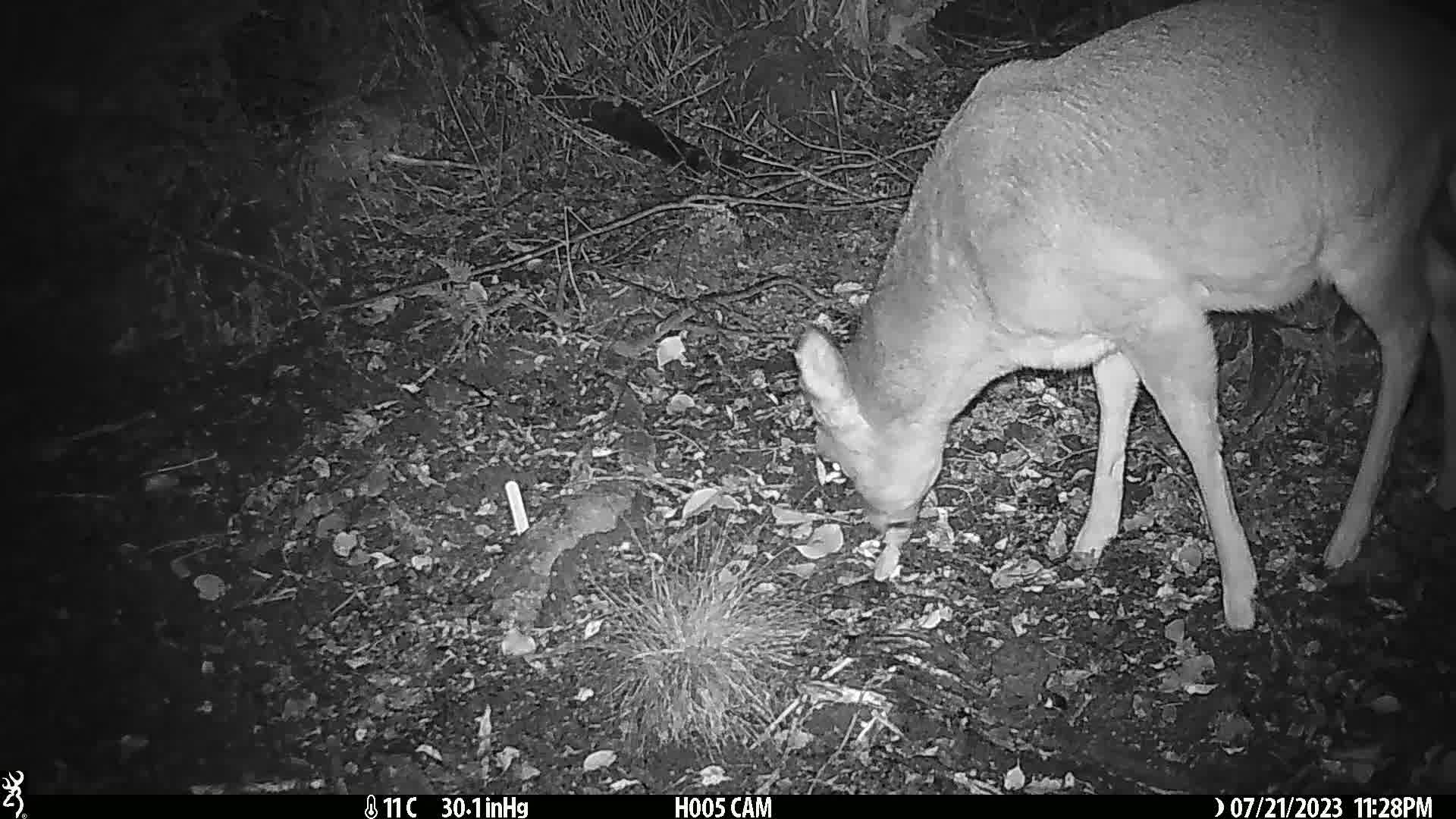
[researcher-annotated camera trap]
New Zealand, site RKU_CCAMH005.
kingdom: Animalia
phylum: Chordata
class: Mammalia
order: Artiodactyla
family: Cervidae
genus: Odocoileus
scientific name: Odocoileus virginianus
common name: white-tailed deer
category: white tailed deer